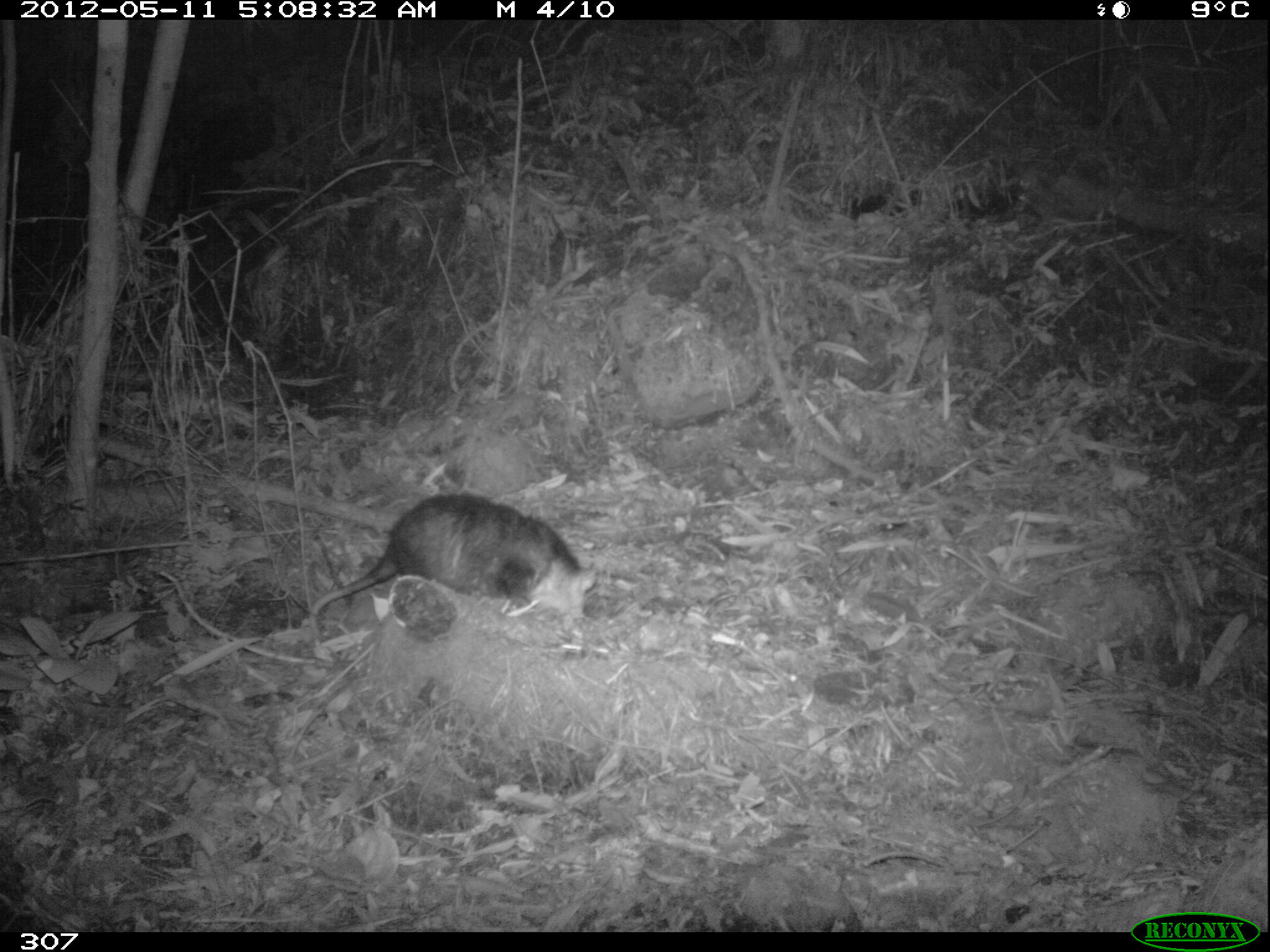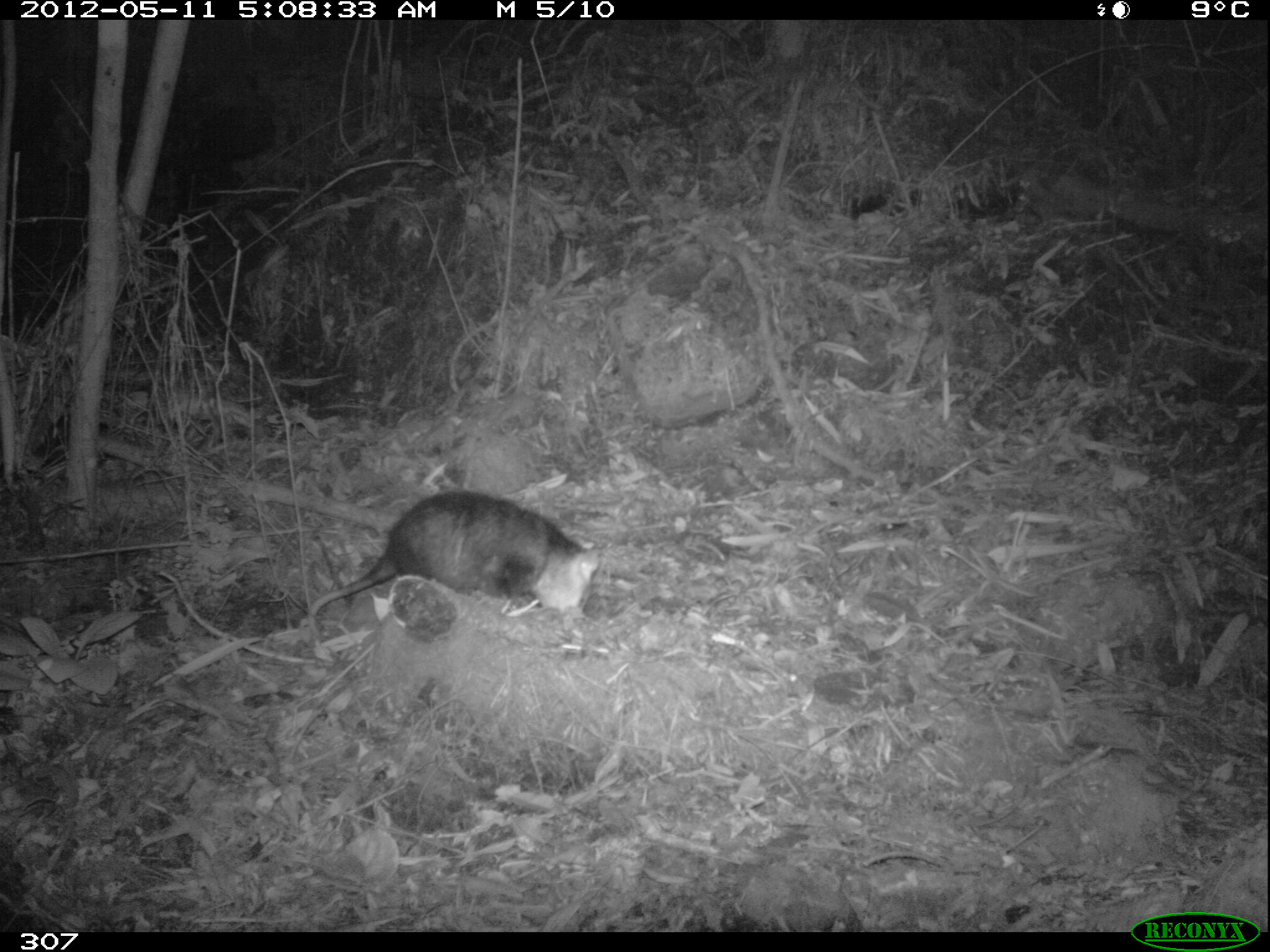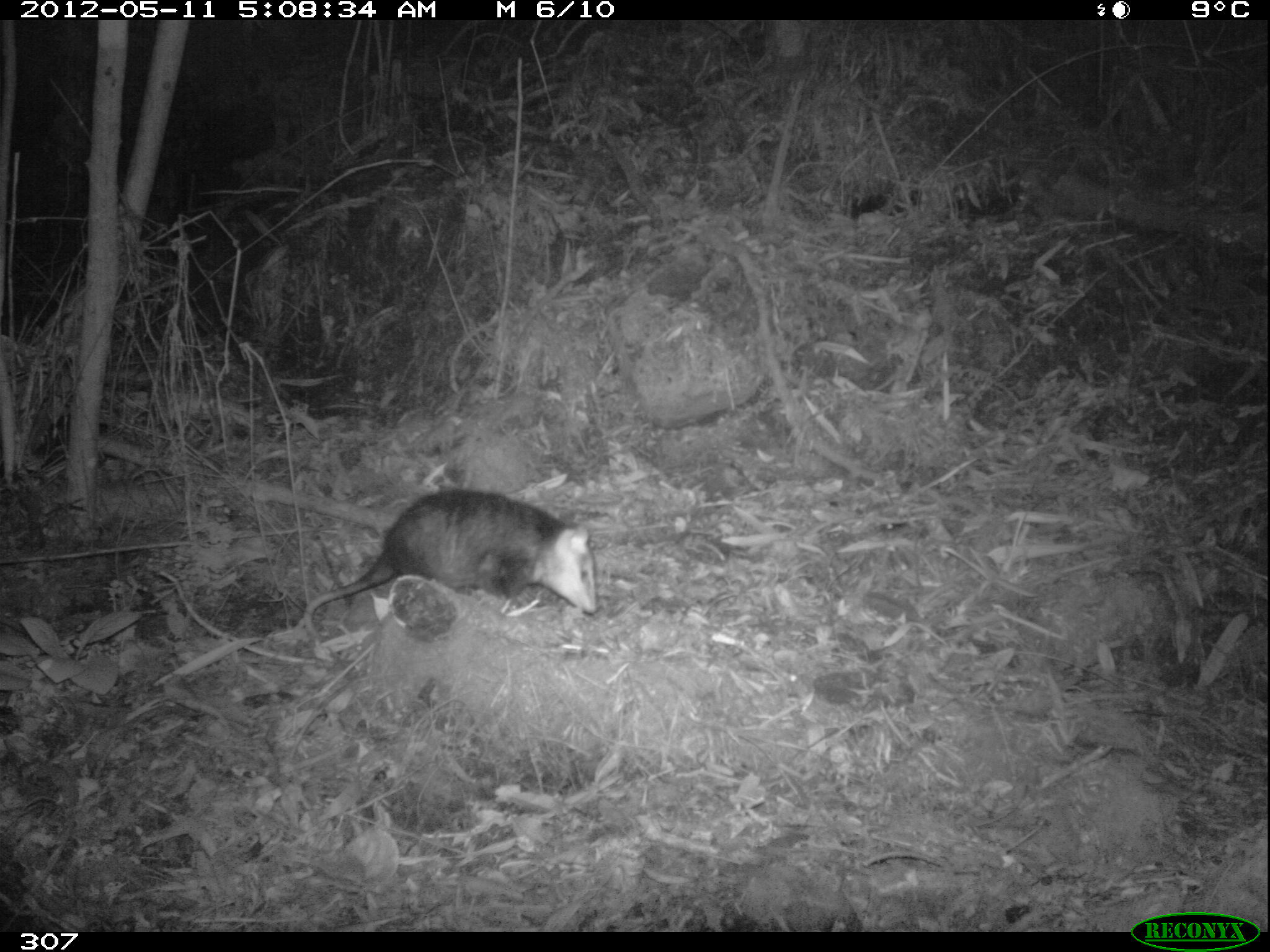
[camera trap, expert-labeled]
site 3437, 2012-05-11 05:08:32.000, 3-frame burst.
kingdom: Animalia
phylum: Chordata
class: Mammalia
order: Didelphimorphia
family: Didelphidae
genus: Didelphis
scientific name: Didelphis pernigra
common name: andean white-eared opossum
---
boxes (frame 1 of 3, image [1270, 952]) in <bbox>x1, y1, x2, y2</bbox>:
didelphis pernigra: <bbox>311, 489, 597, 643</bbox>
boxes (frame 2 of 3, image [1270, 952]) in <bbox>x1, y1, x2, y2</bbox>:
didelphis pernigra: <bbox>308, 491, 598, 643</bbox>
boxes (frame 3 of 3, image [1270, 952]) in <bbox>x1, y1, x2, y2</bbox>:
didelphis pernigra: <bbox>304, 490, 596, 635</bbox>